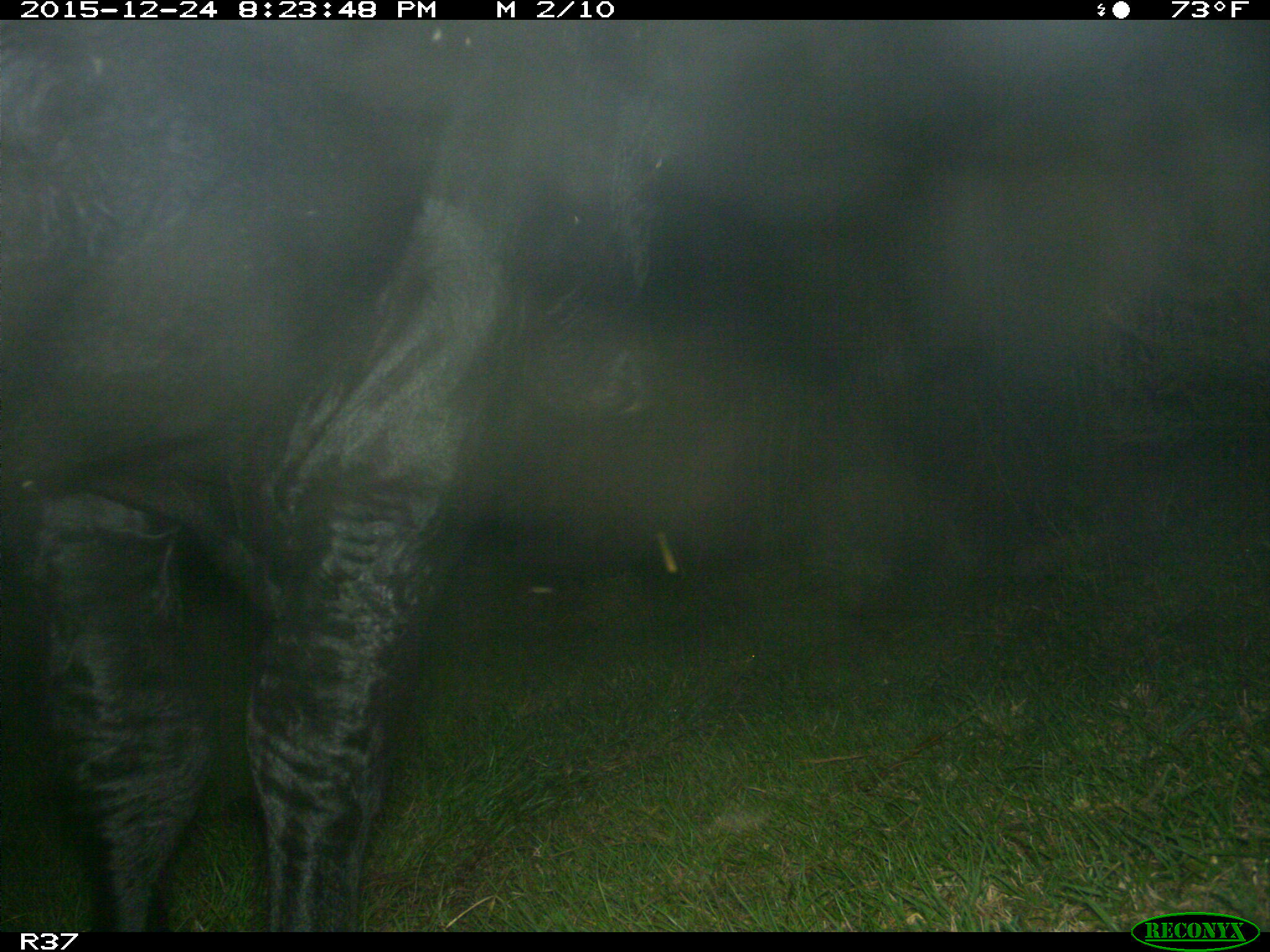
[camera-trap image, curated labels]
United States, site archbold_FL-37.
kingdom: Animalia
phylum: Chordata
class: Mammalia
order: Artiodactyla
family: Bovidae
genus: Bos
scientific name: Bos taurus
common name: domestic cow